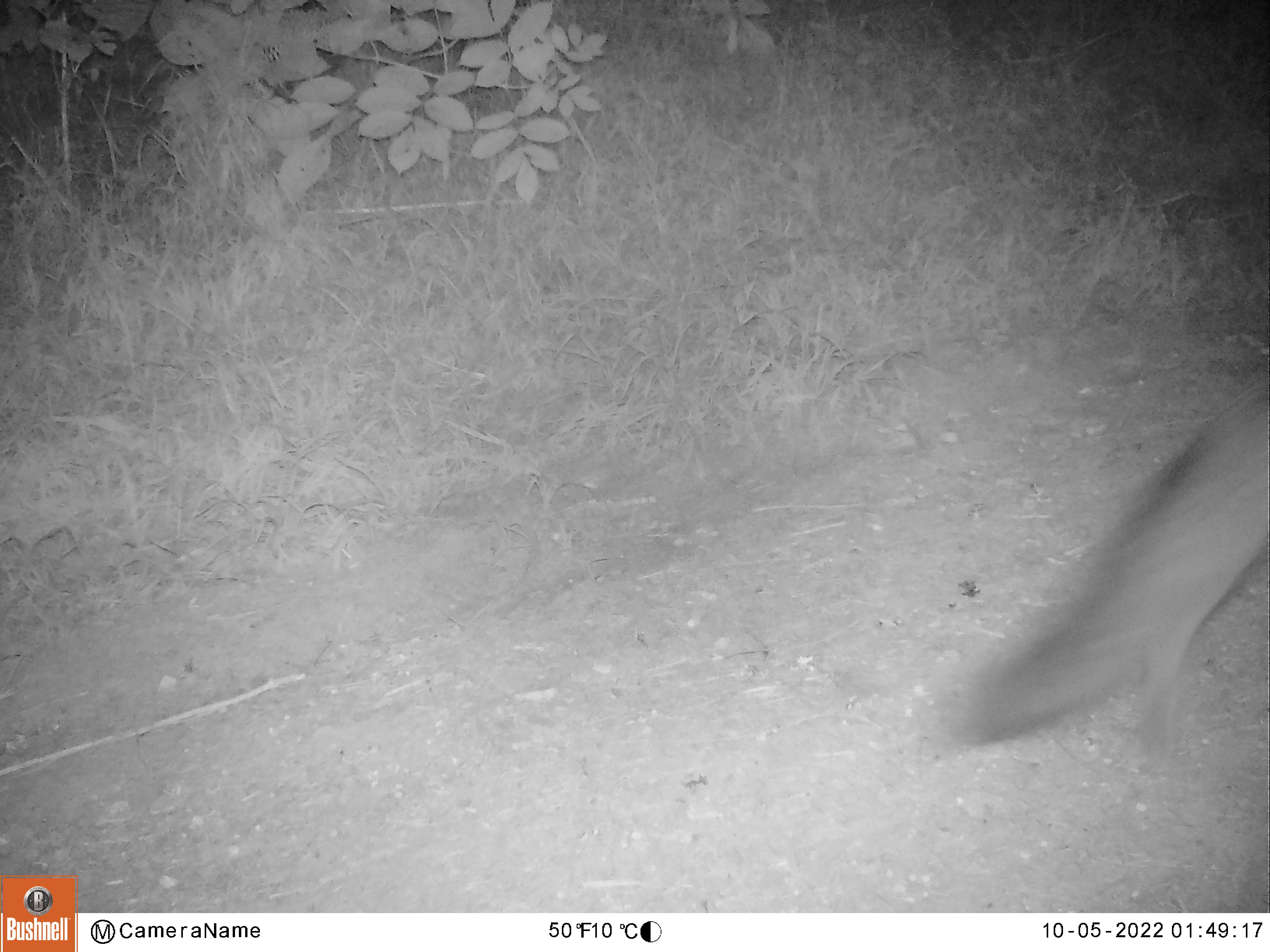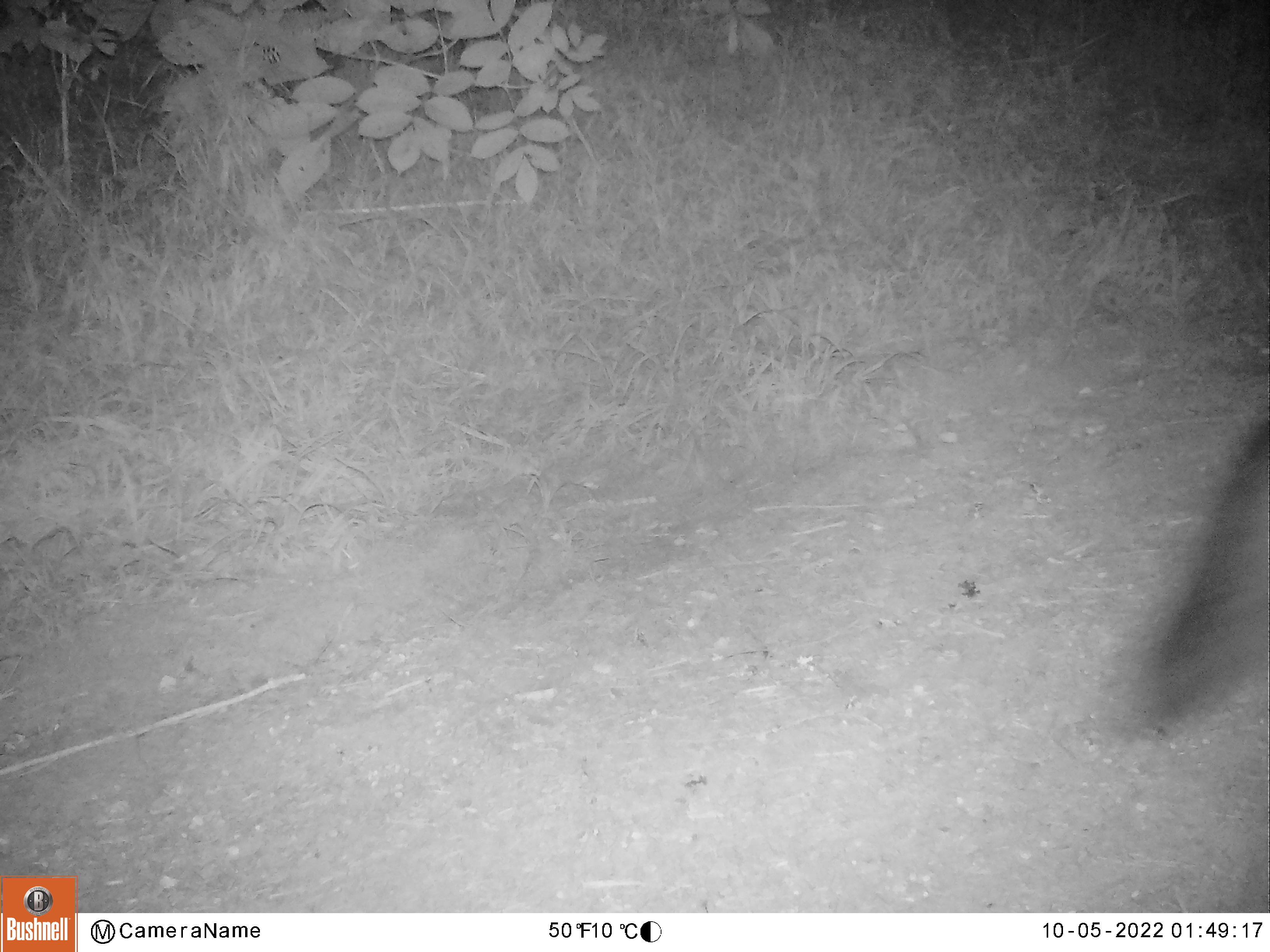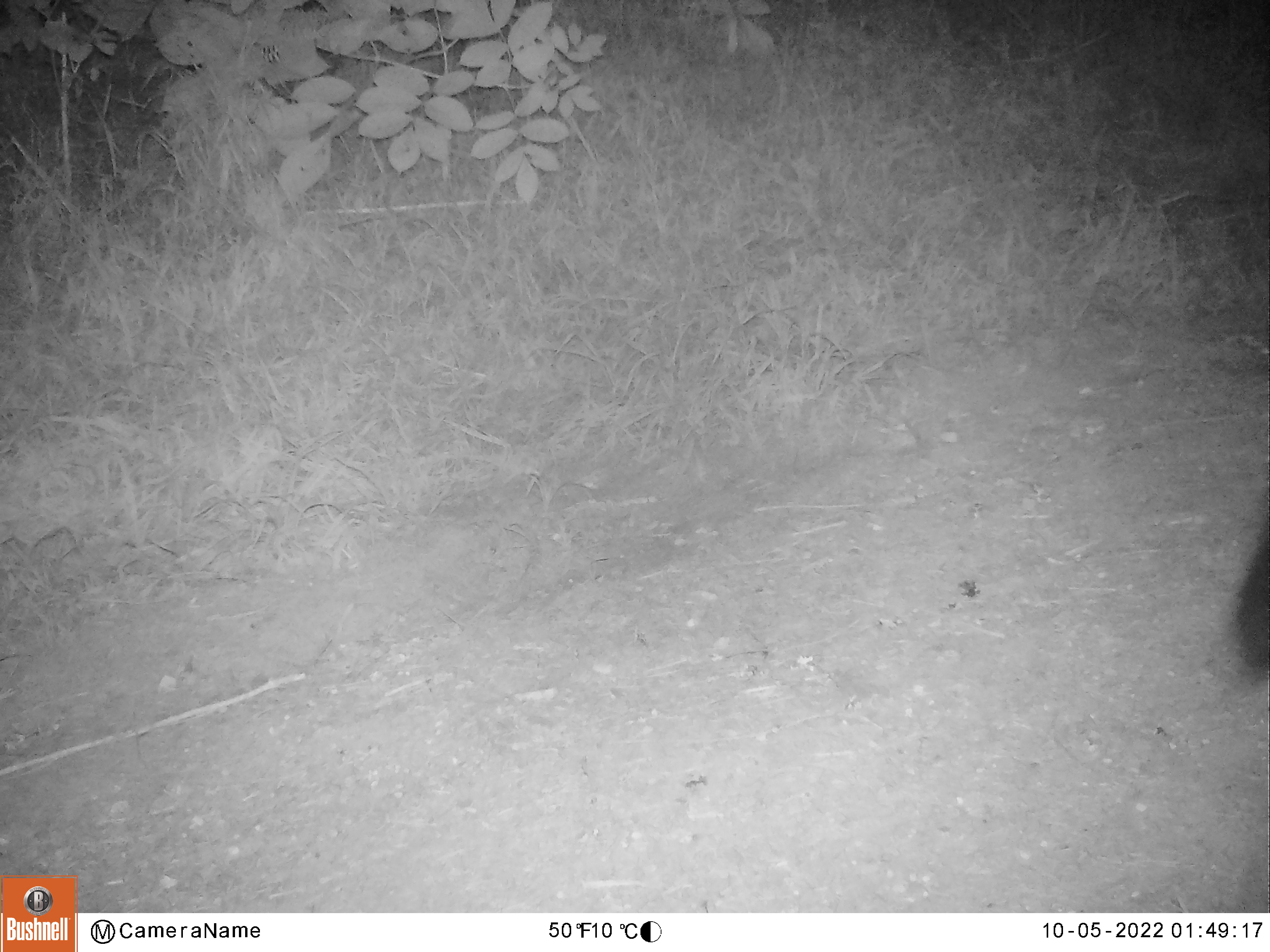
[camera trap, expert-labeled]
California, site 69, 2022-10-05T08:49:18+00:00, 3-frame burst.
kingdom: Animalia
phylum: Chordata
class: Mammalia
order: Carnivora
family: Canidae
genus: Urocyon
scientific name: Urocyon cinereoargenteus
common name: gray fox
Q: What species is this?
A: Gray fox (Urocyon cinereoargenteus).